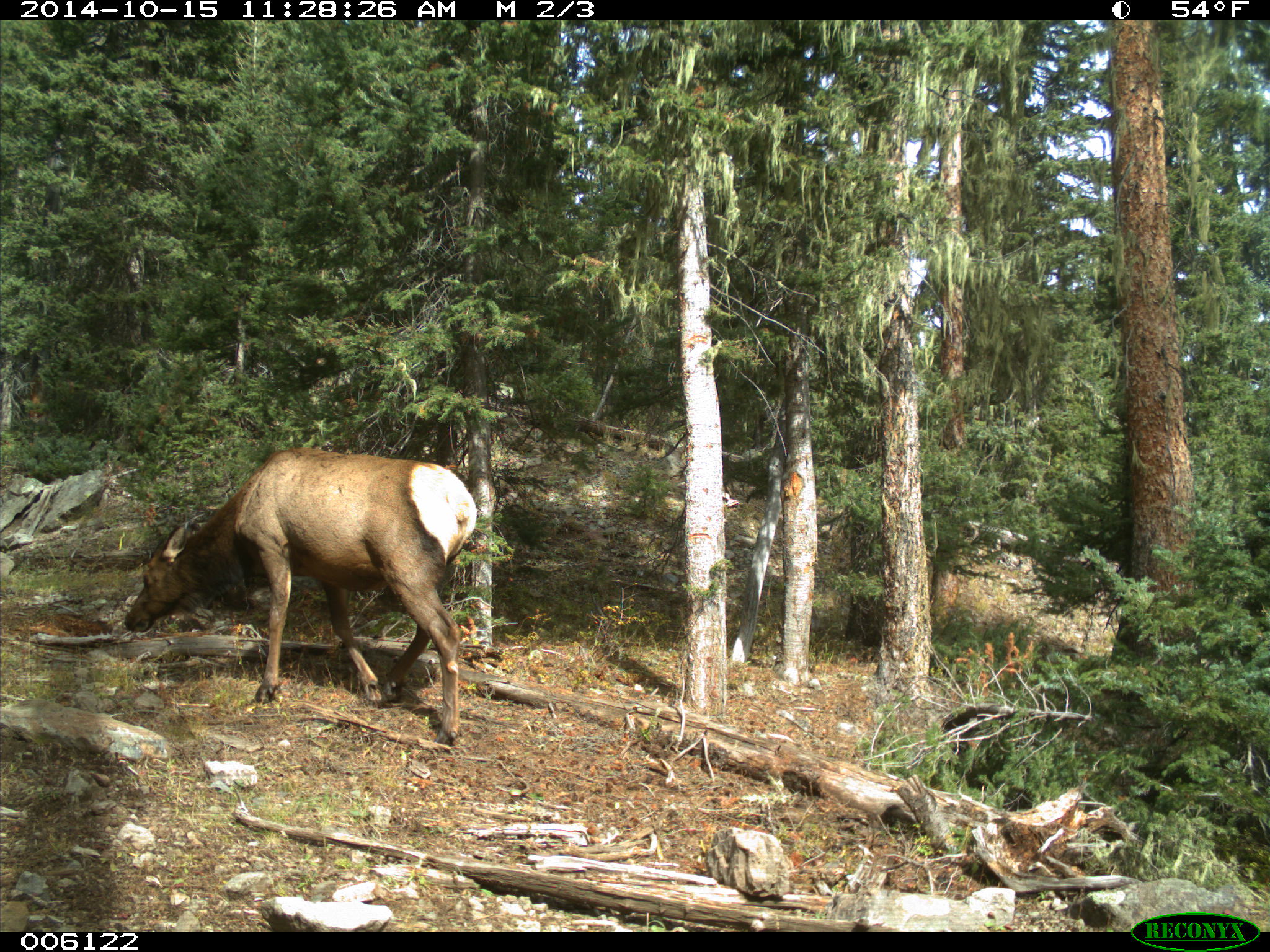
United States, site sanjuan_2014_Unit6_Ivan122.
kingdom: Animalia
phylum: Chordata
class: Mammalia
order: Artiodactyla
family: Cervidae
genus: Cervus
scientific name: Cervus elaphus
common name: red deer